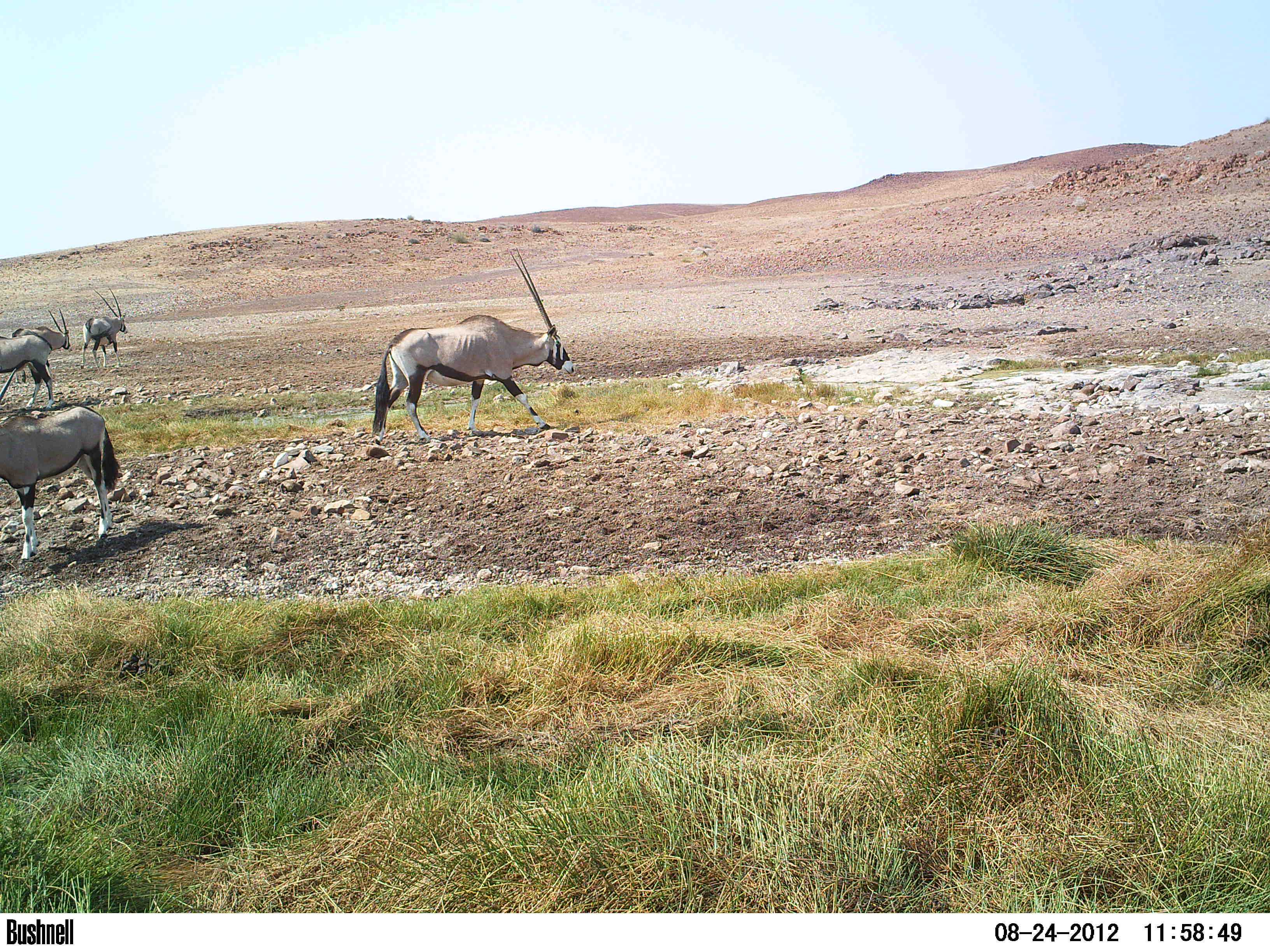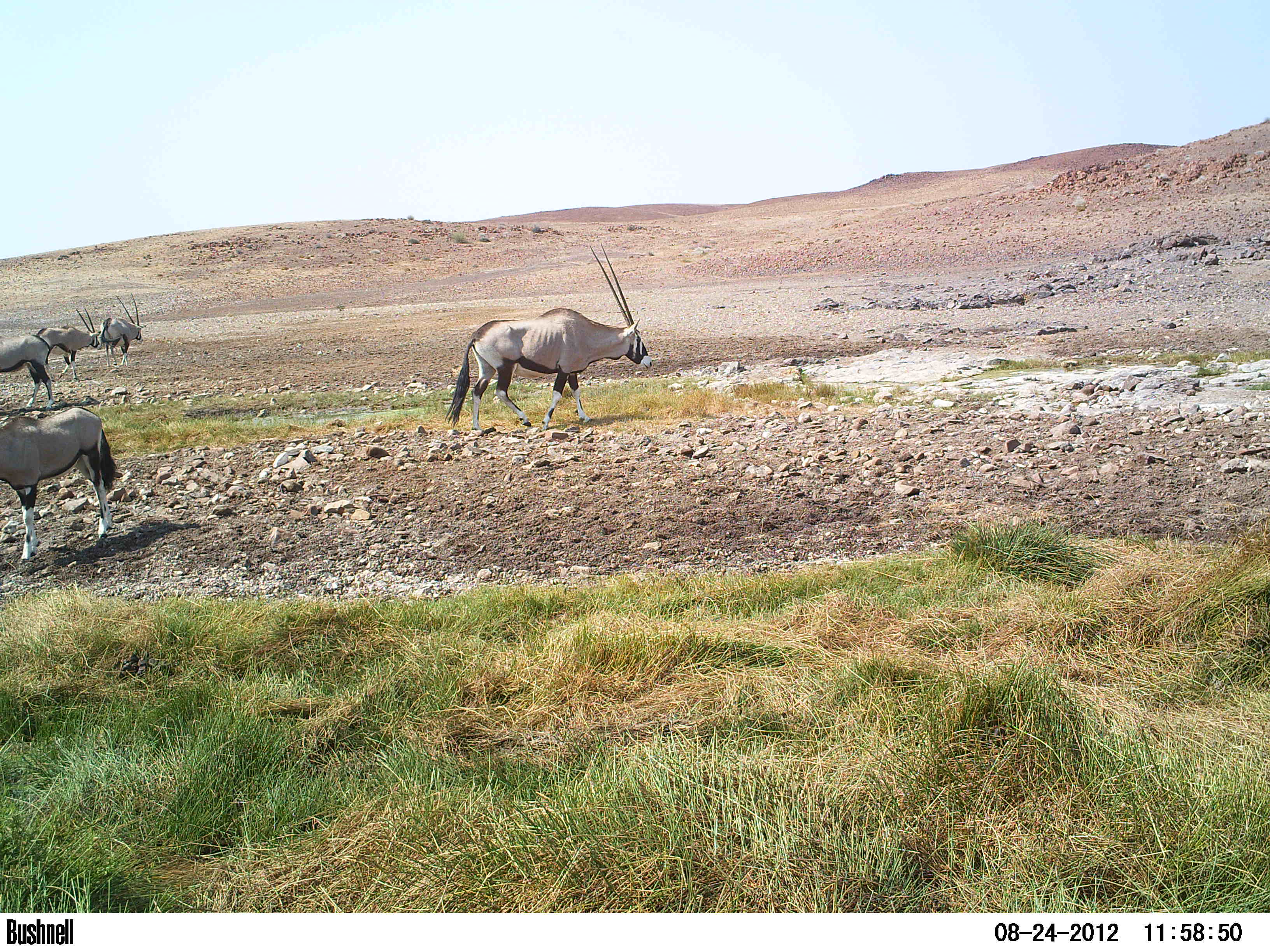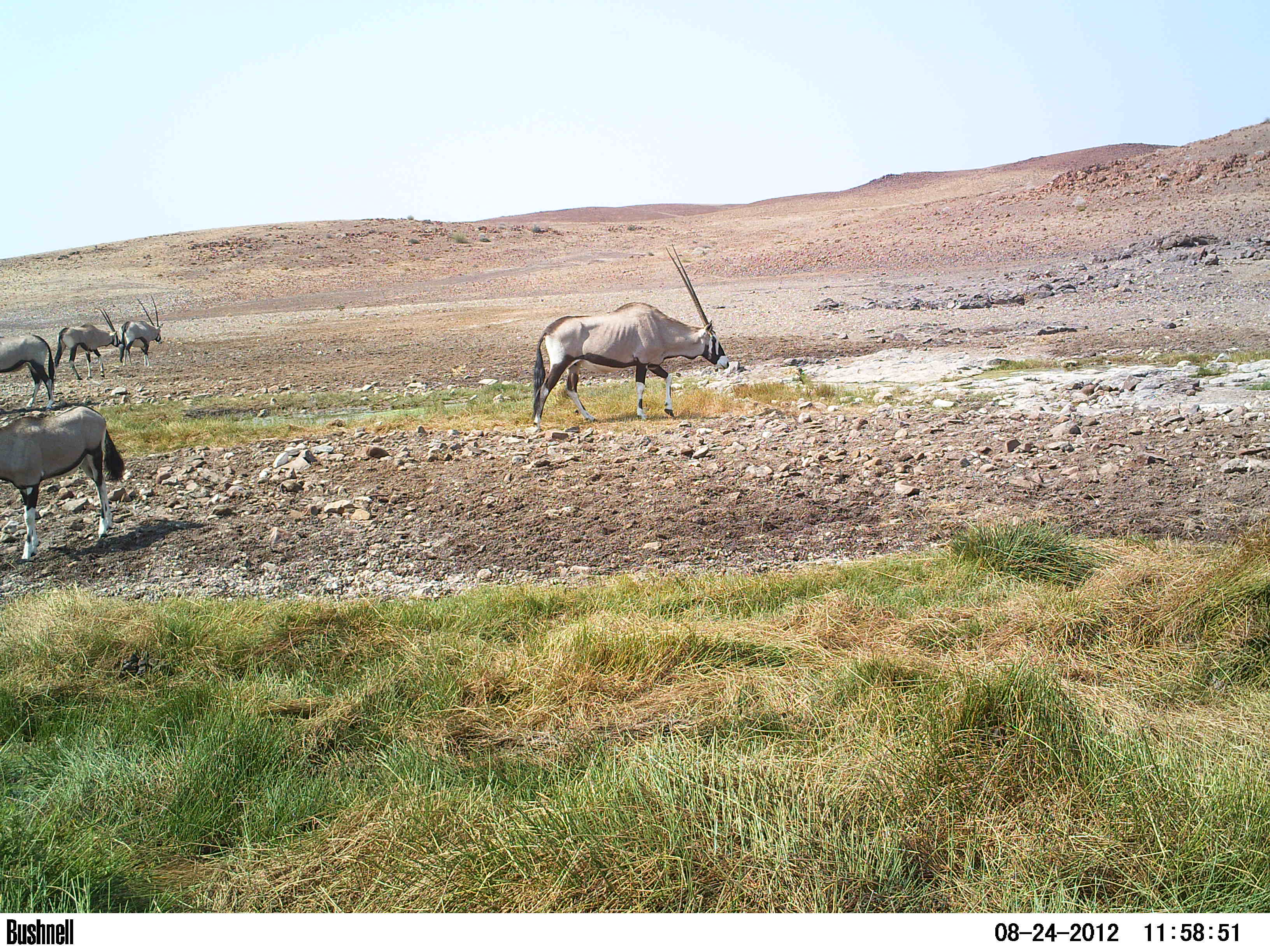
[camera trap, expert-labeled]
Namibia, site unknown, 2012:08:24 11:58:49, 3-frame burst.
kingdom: Animalia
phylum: Chordata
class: Mammalia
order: Artiodactyla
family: Bovidae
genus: Oryx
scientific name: Oryx gazella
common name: gemsbok